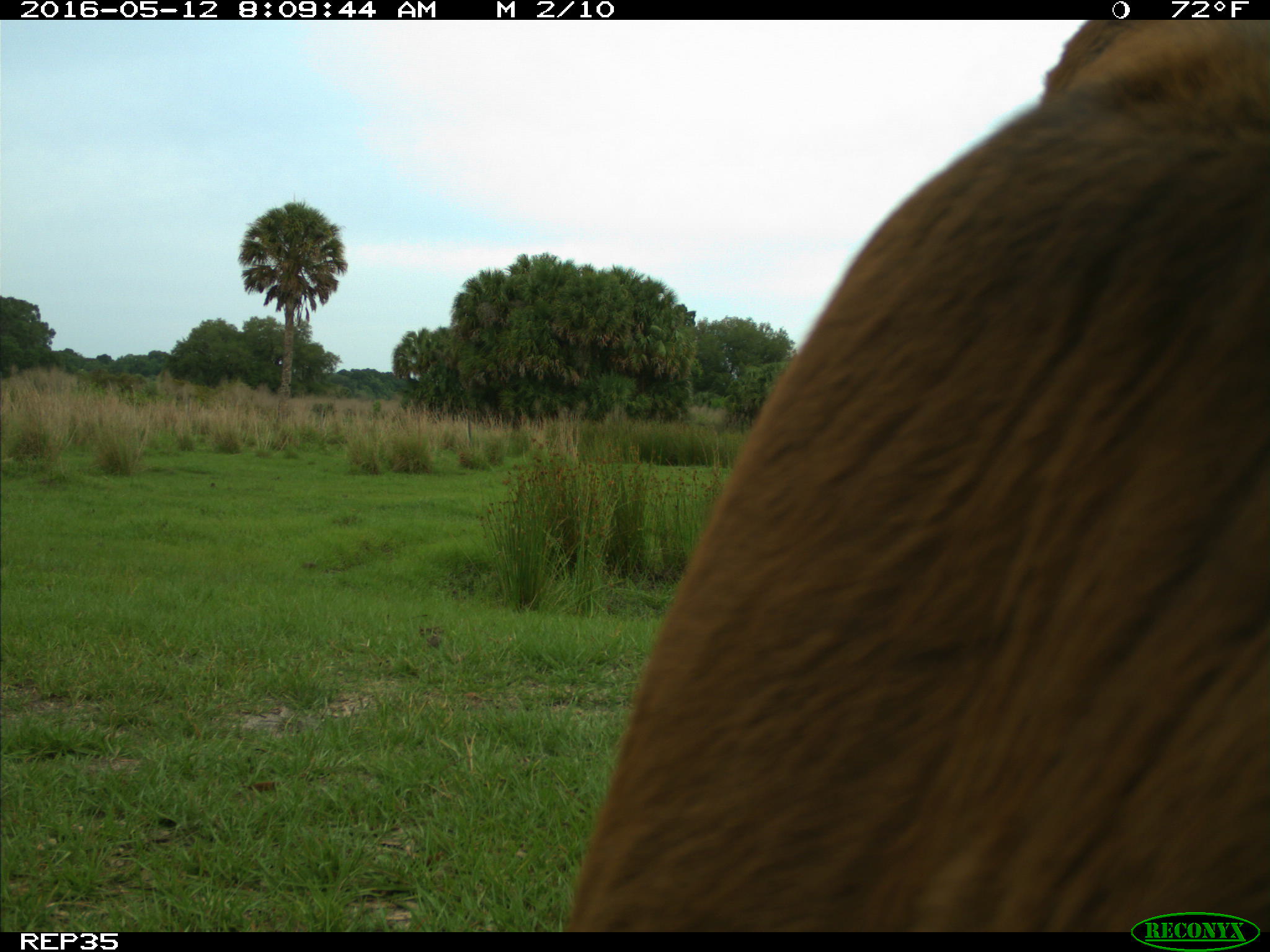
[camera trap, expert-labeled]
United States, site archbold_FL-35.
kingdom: Animalia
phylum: Chordata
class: Mammalia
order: Artiodactyla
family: Bovidae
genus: Bos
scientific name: Bos taurus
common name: domestic cow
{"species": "Bos taurus (domestic cow)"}